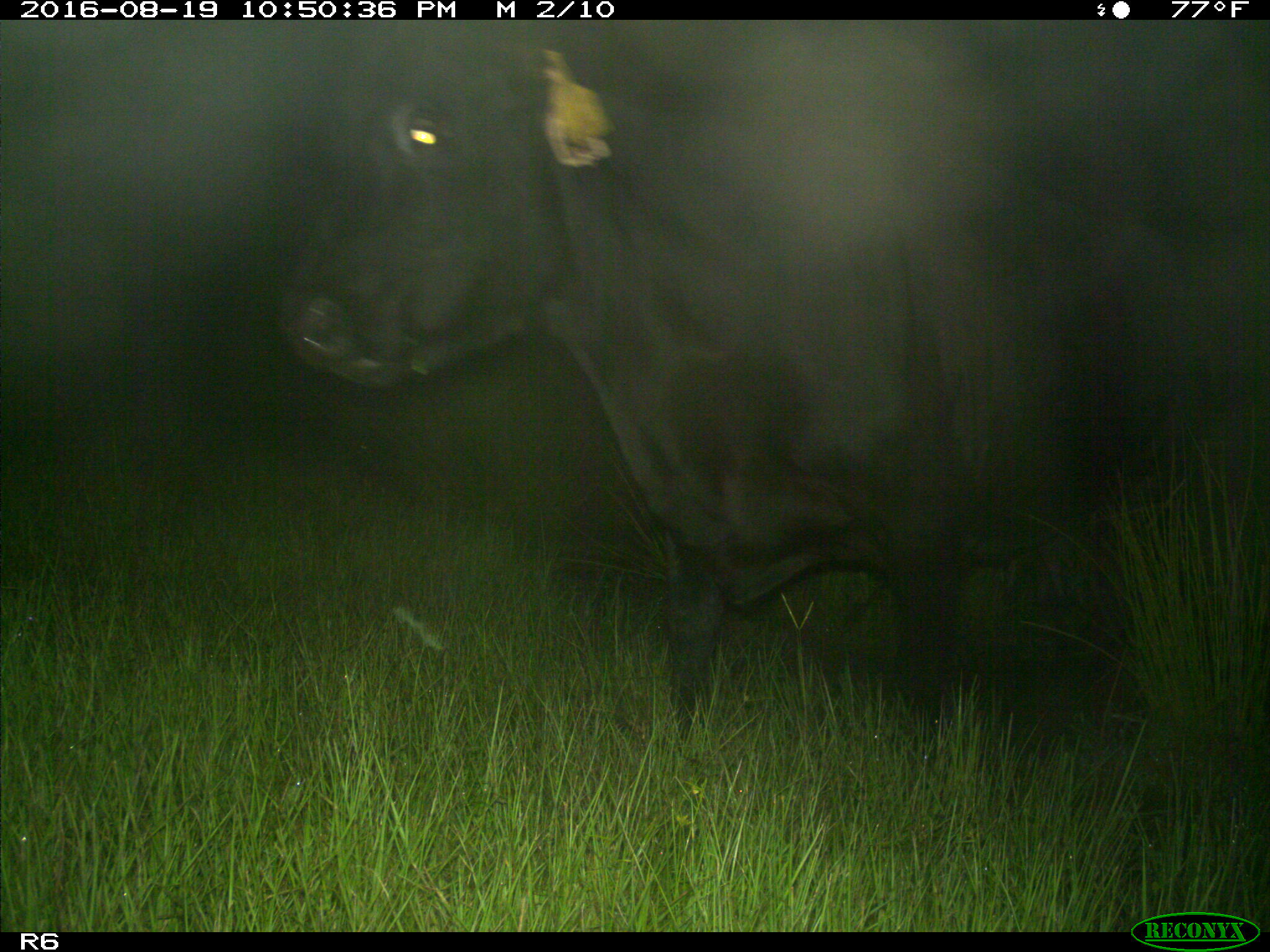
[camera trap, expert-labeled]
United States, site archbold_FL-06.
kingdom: Animalia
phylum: Chordata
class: Mammalia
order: Artiodactyla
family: Bovidae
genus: Bos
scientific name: Bos taurus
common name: domestic cow